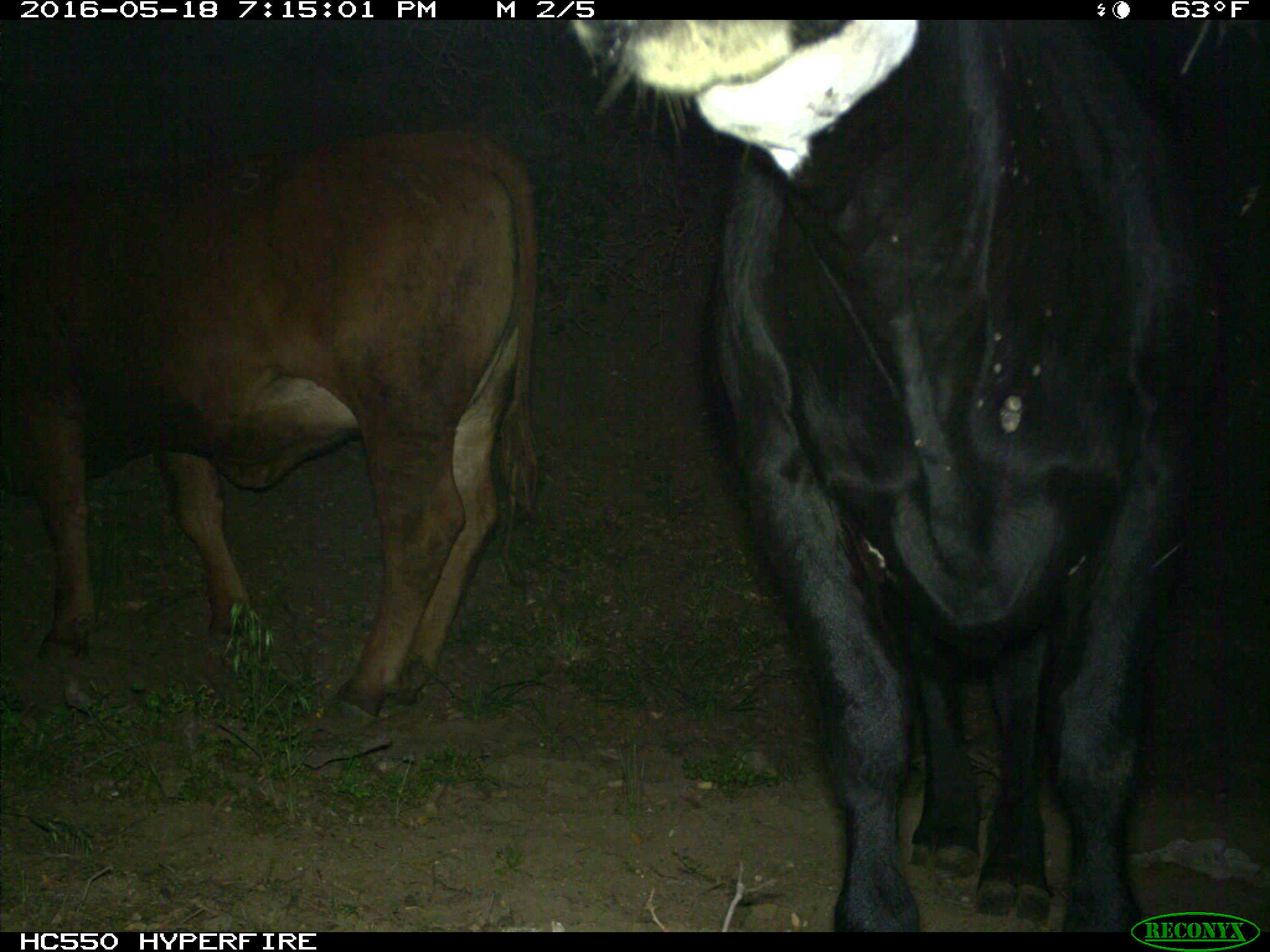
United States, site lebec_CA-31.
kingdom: Animalia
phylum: Chordata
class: Mammalia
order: Artiodactyla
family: Bovidae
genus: Bos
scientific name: Bos taurus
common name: domestic cow